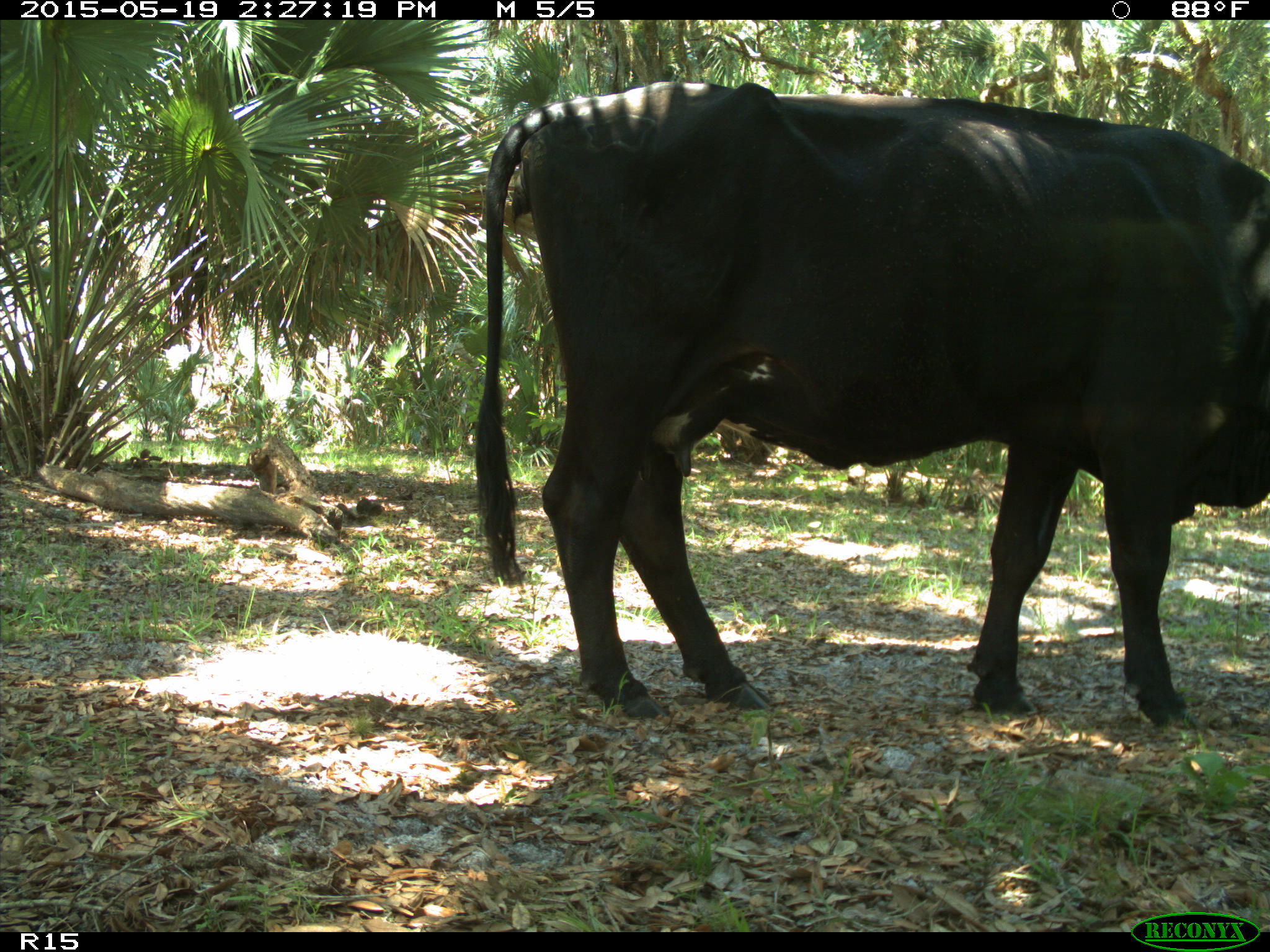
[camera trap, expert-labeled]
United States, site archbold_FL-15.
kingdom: Animalia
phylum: Chordata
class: Mammalia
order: Artiodactyla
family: Bovidae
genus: Bos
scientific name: Bos taurus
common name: domestic cow